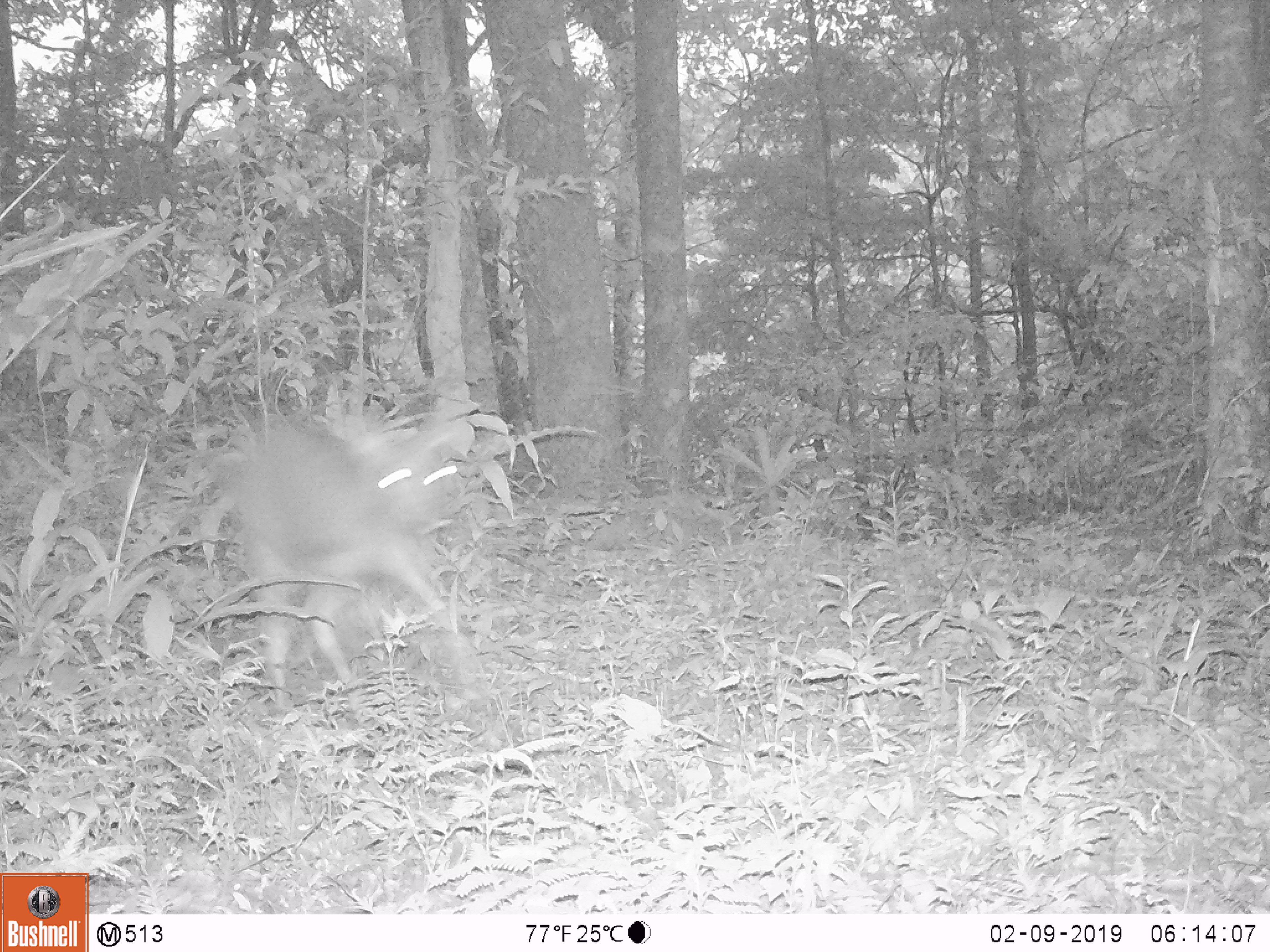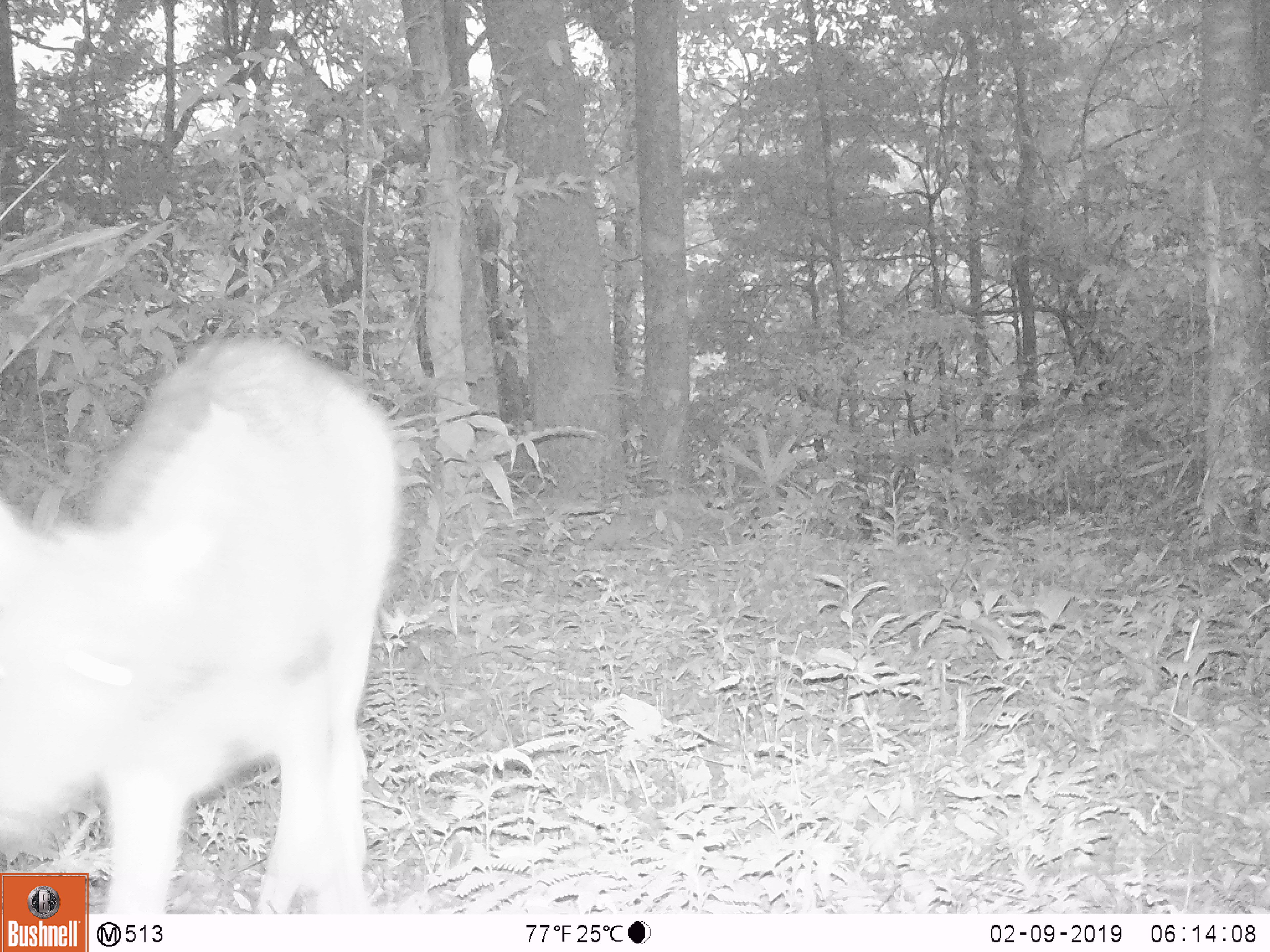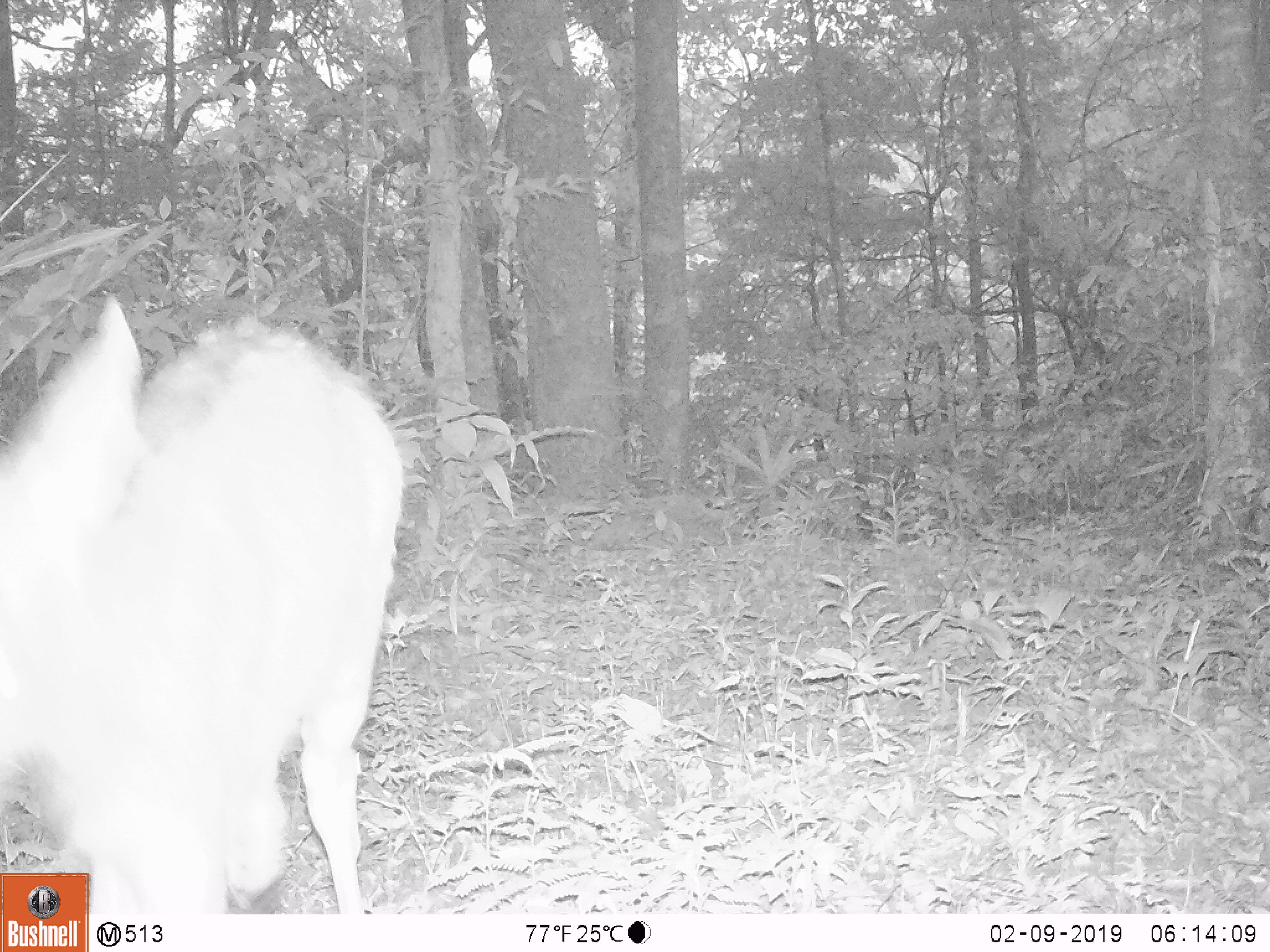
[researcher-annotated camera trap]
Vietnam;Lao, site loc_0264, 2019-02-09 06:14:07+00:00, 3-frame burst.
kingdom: Animalia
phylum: Chordata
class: Mammalia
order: Artiodactyla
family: Cervidae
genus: Rusa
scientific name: Rusa unicolor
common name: sambar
Sambar (Rusa unicolor). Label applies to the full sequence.